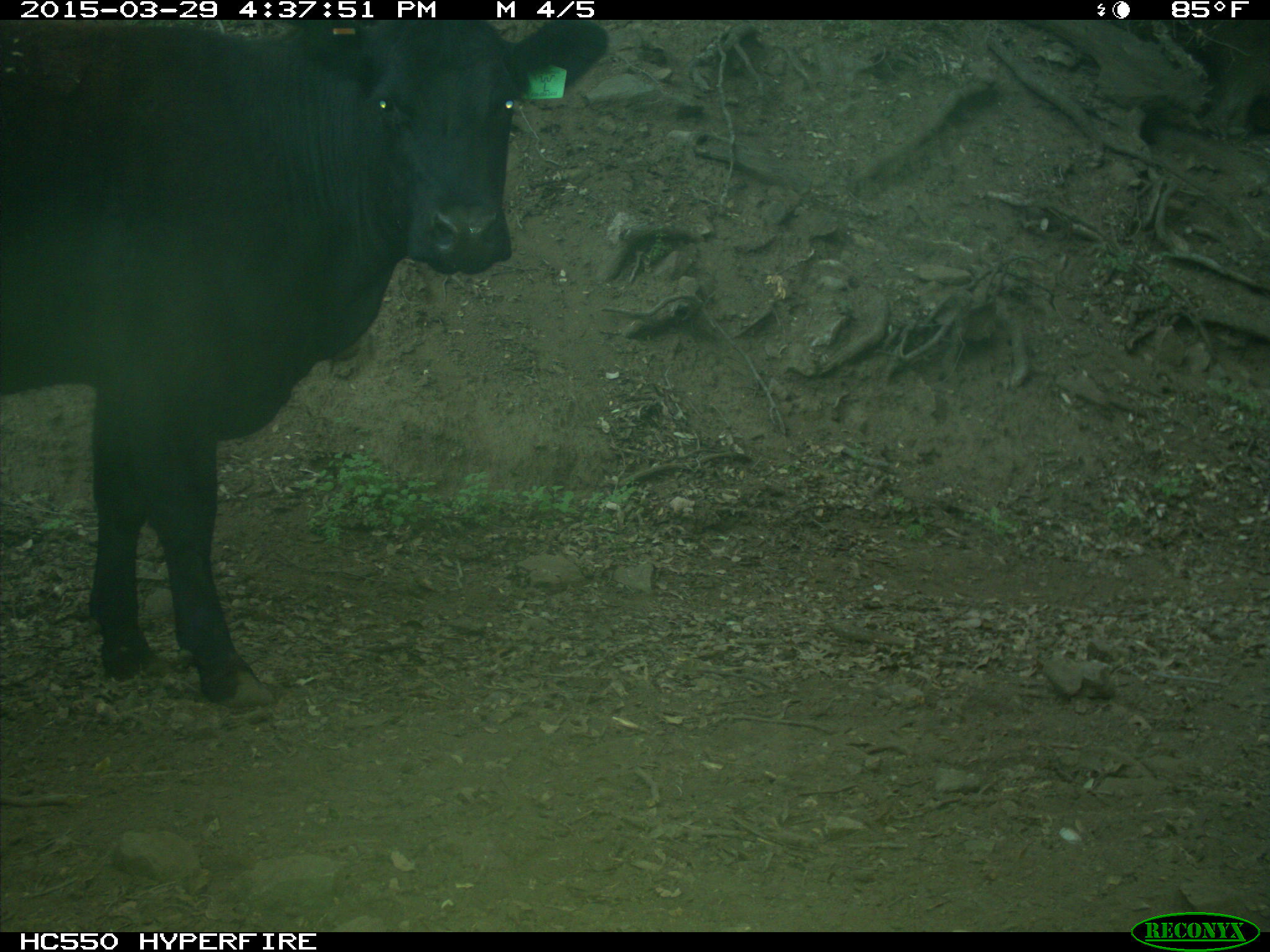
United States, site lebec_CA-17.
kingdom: Animalia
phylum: Chordata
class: Mammalia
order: Artiodactyla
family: Bovidae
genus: Bos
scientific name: Bos taurus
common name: domestic cow